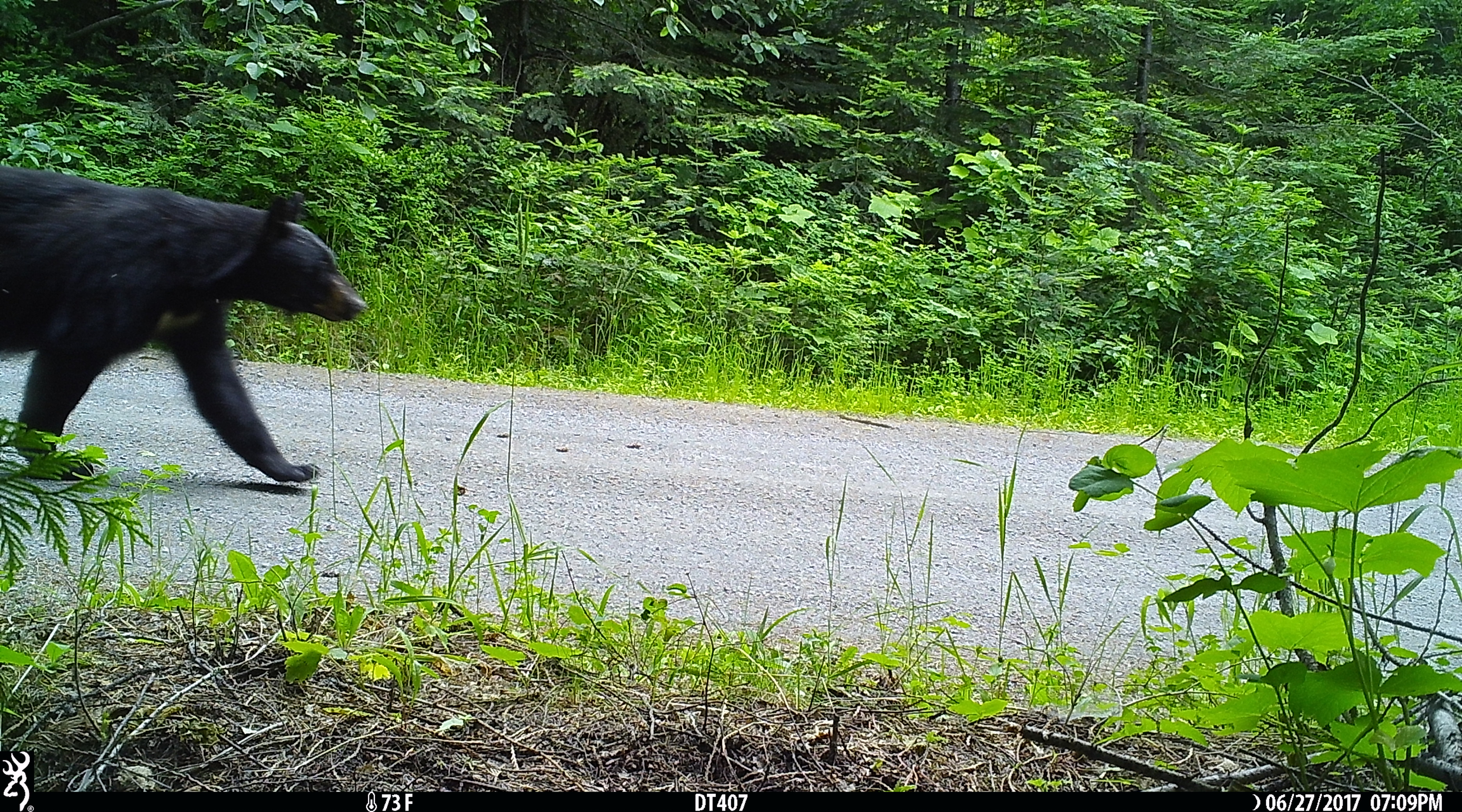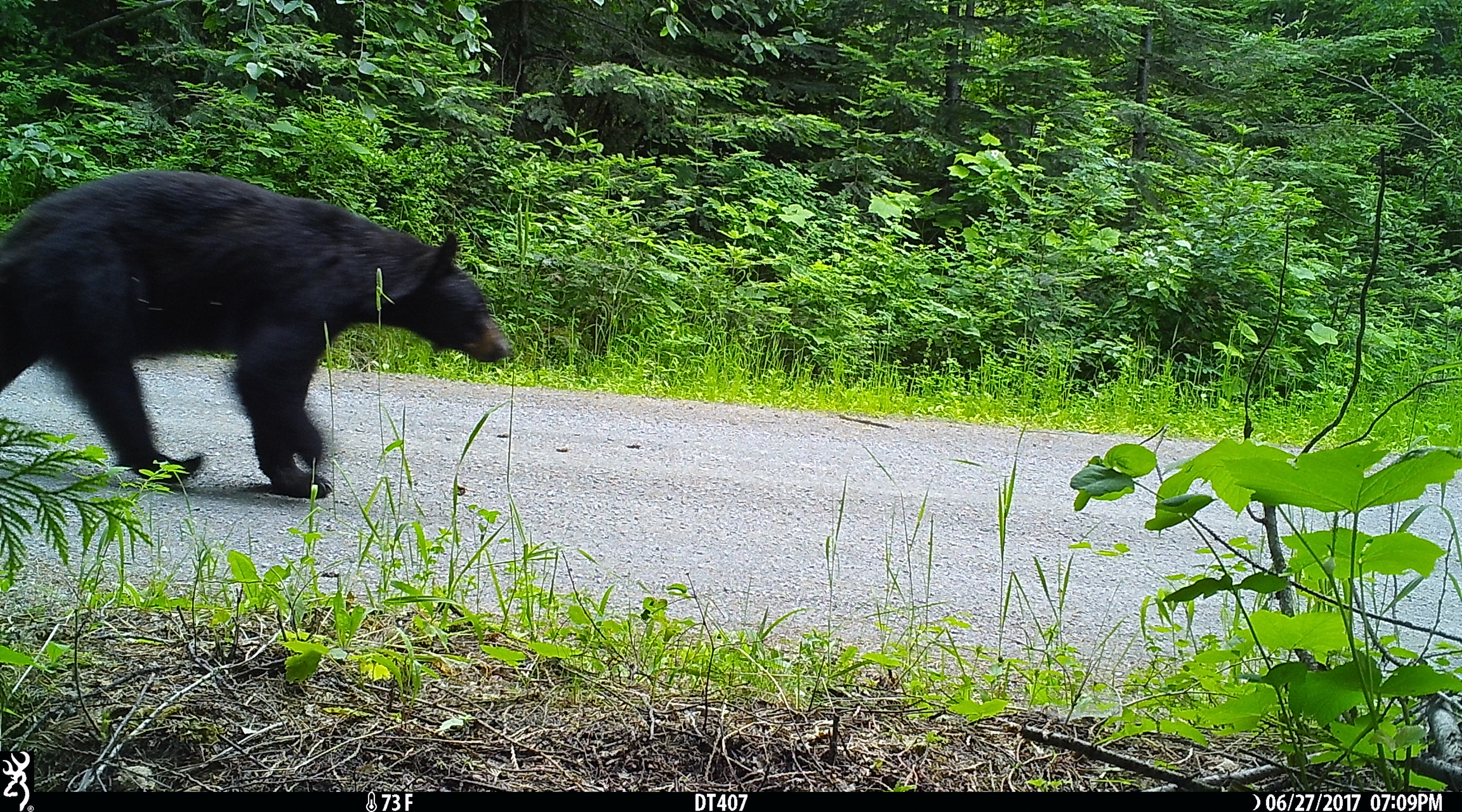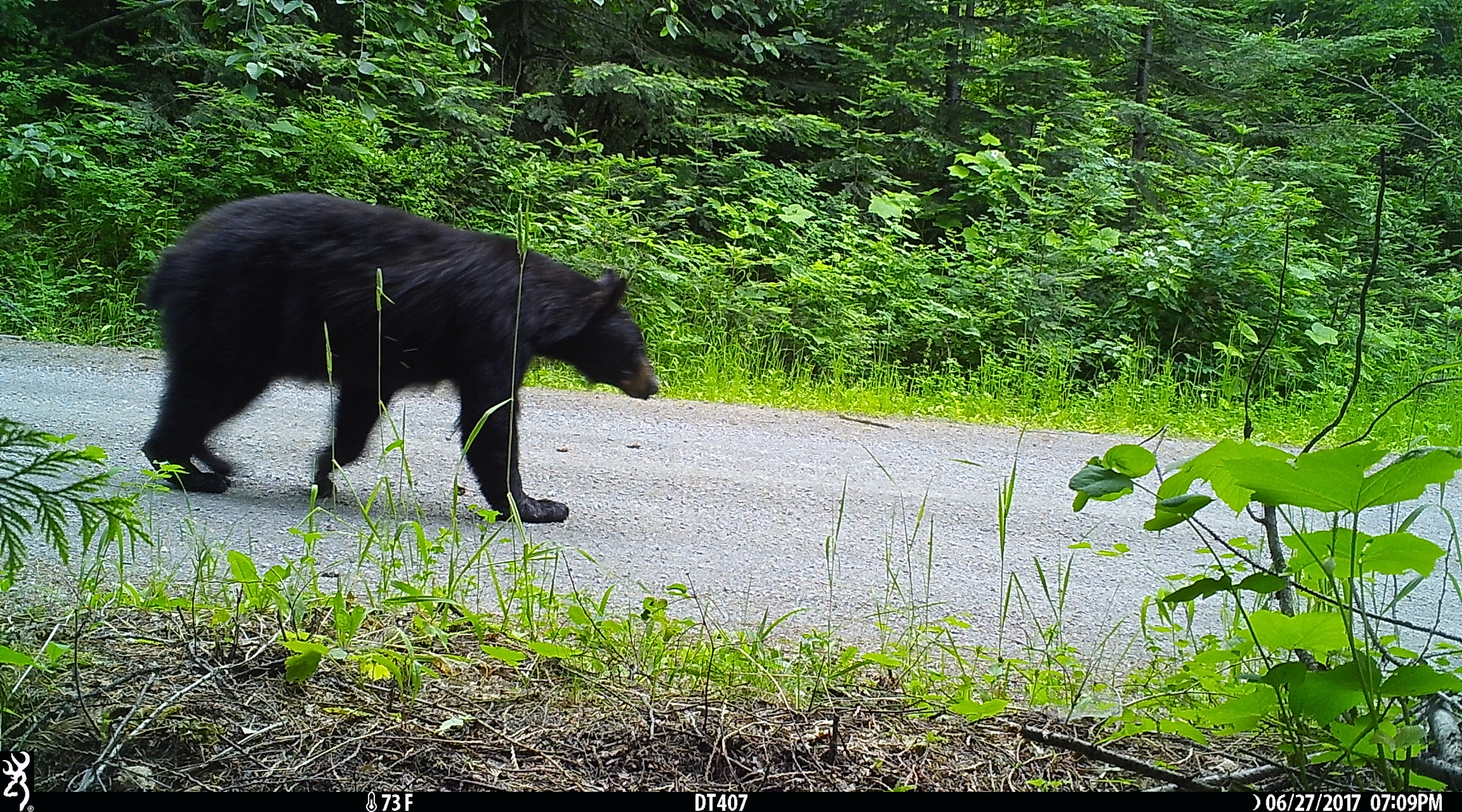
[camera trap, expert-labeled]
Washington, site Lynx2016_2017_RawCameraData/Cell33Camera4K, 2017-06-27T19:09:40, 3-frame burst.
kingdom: Animalia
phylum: Chordata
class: Mammalia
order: Carnivora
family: Ursidae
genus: Ursus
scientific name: Ursus americanus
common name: american black bear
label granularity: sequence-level